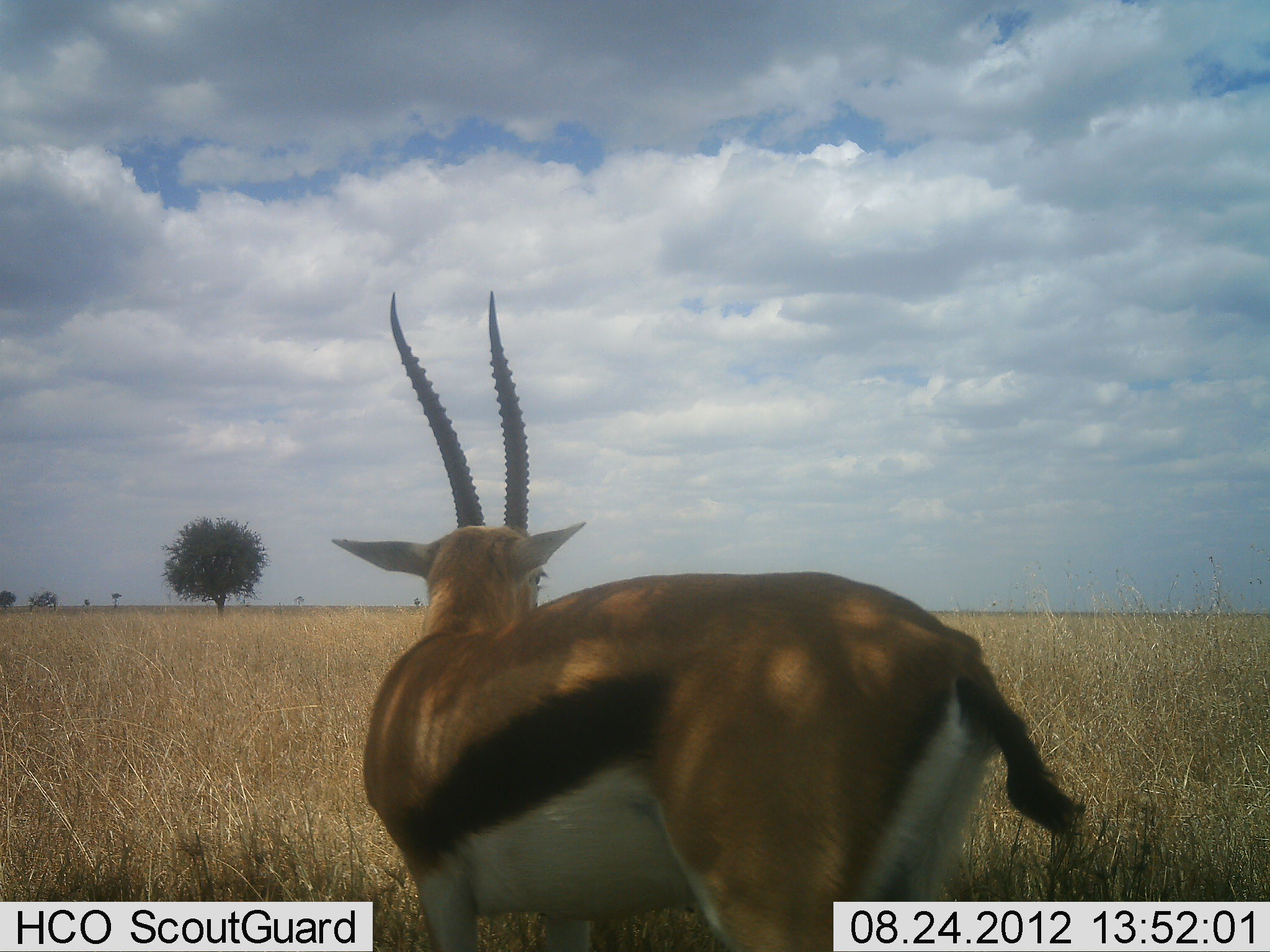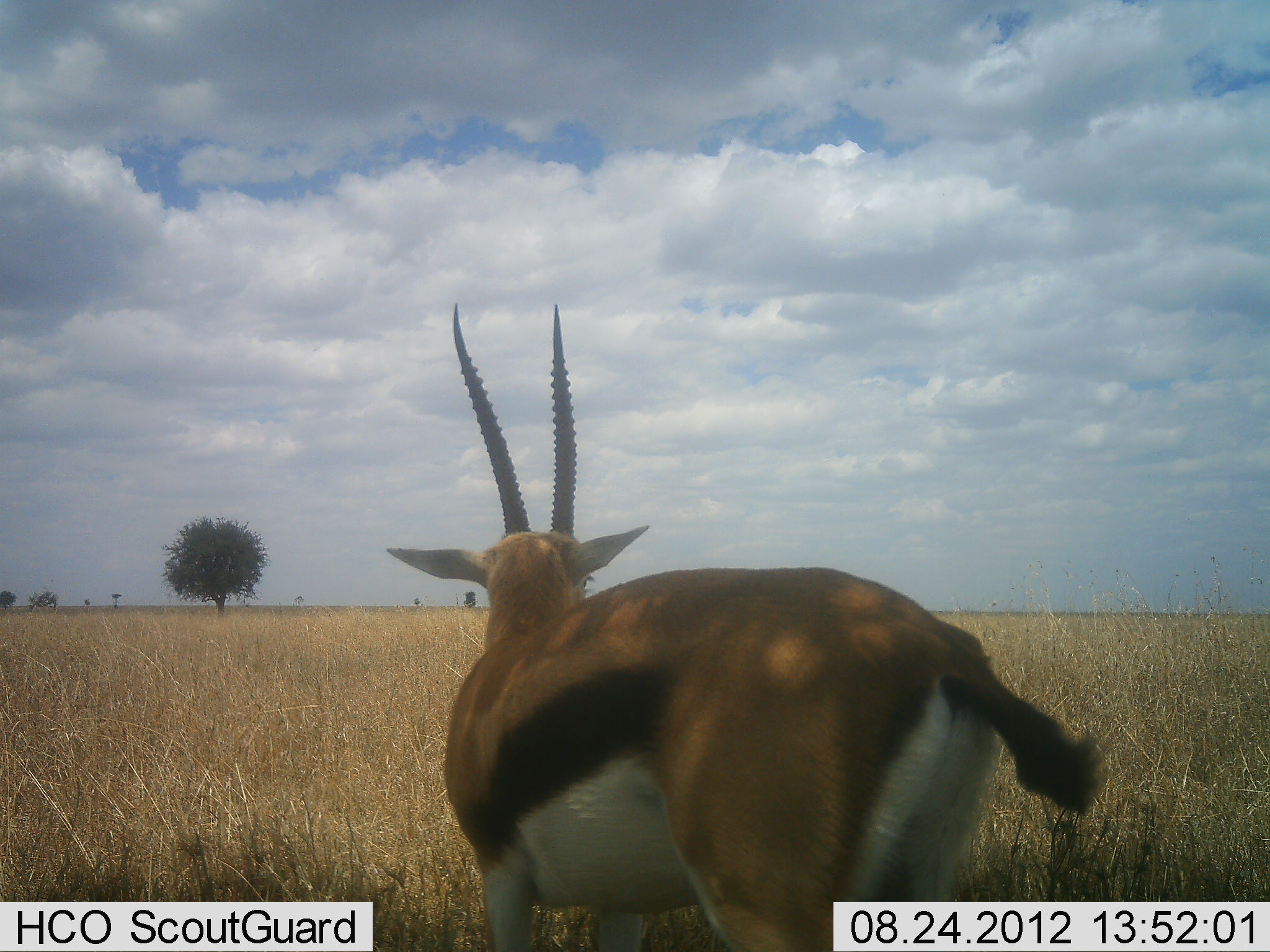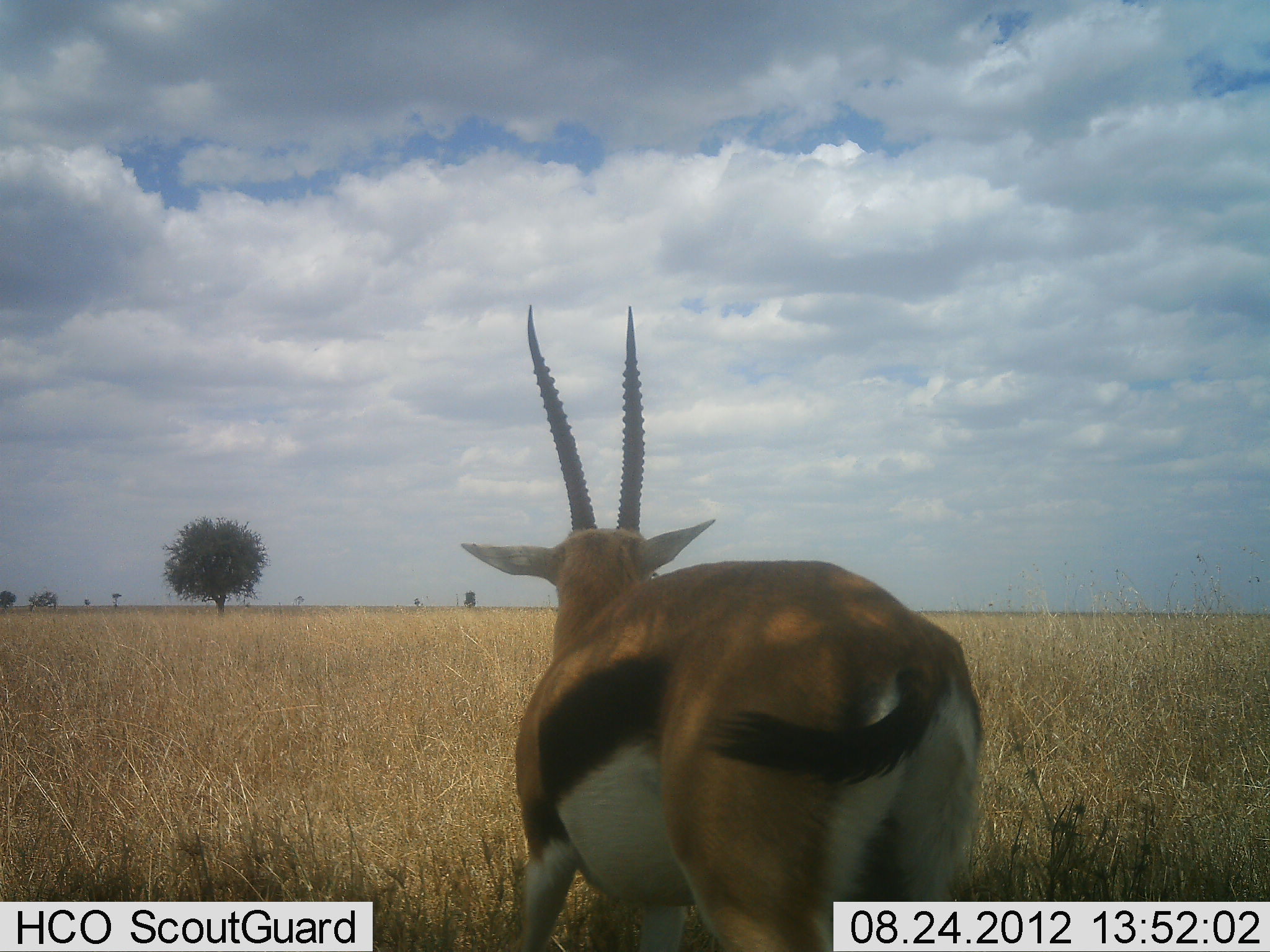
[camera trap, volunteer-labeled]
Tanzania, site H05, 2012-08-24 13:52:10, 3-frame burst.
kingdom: Animalia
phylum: Chordata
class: Mammalia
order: Artiodactyla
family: Bovidae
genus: Eudorcas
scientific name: Eudorcas thomsonii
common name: thomson's gazelle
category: gazellethomsons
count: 1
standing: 80%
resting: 0%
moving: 30%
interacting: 0%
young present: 0%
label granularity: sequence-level